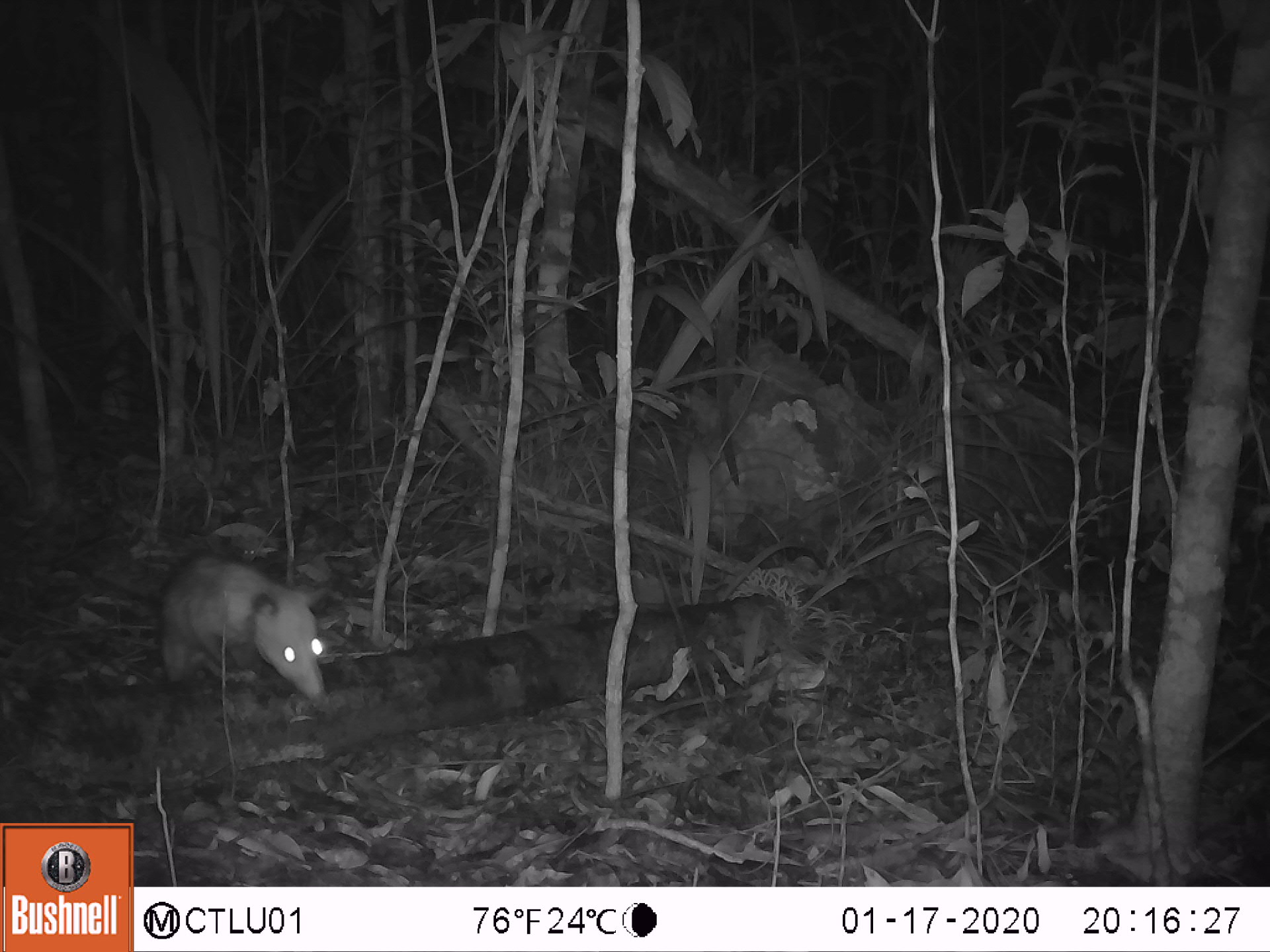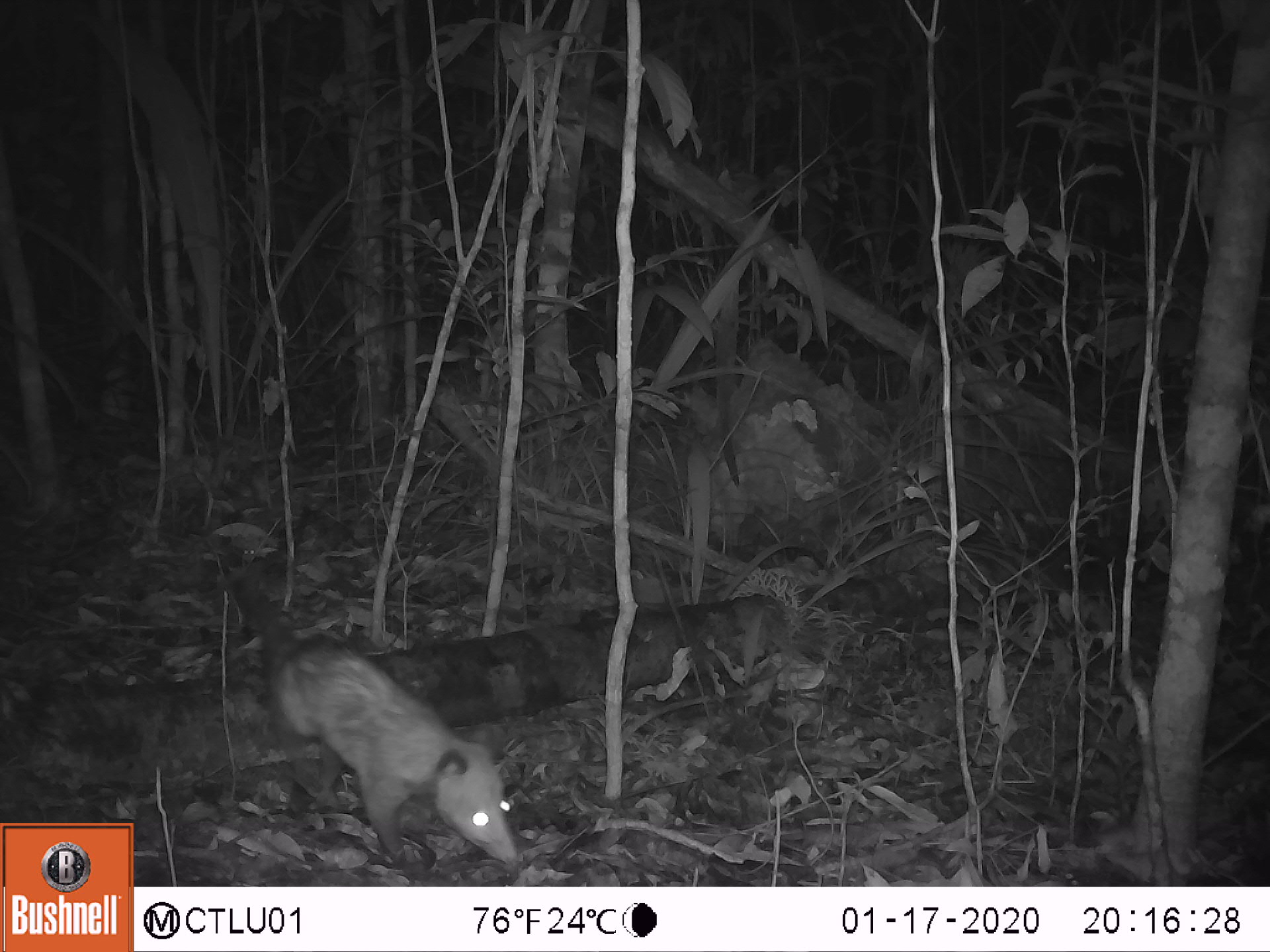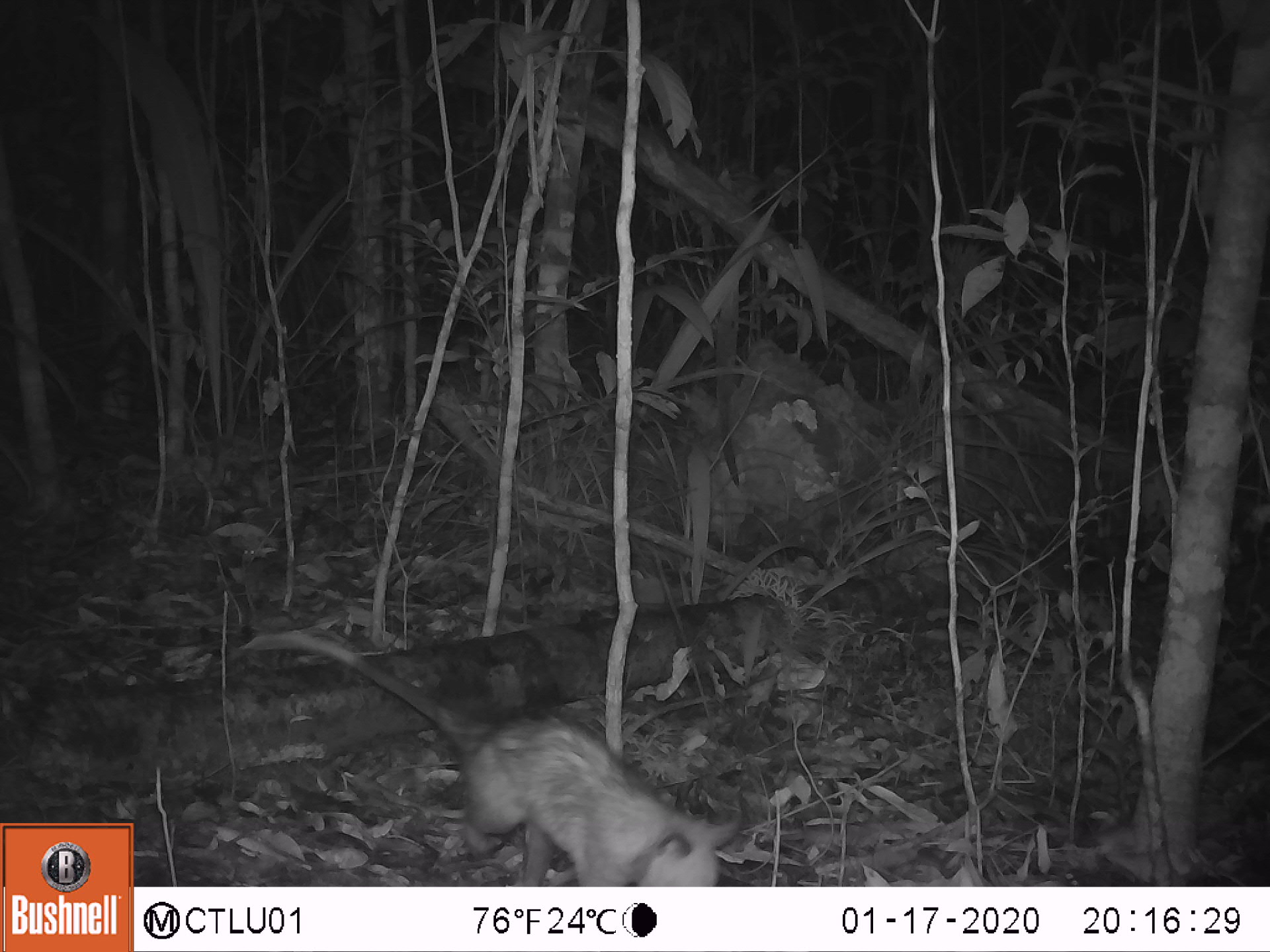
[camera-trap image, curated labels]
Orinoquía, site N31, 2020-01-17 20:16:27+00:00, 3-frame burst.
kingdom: Animalia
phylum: Chordata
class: Mammalia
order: Didelphimorphia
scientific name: Didelphimorphia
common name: possum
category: unknown possum